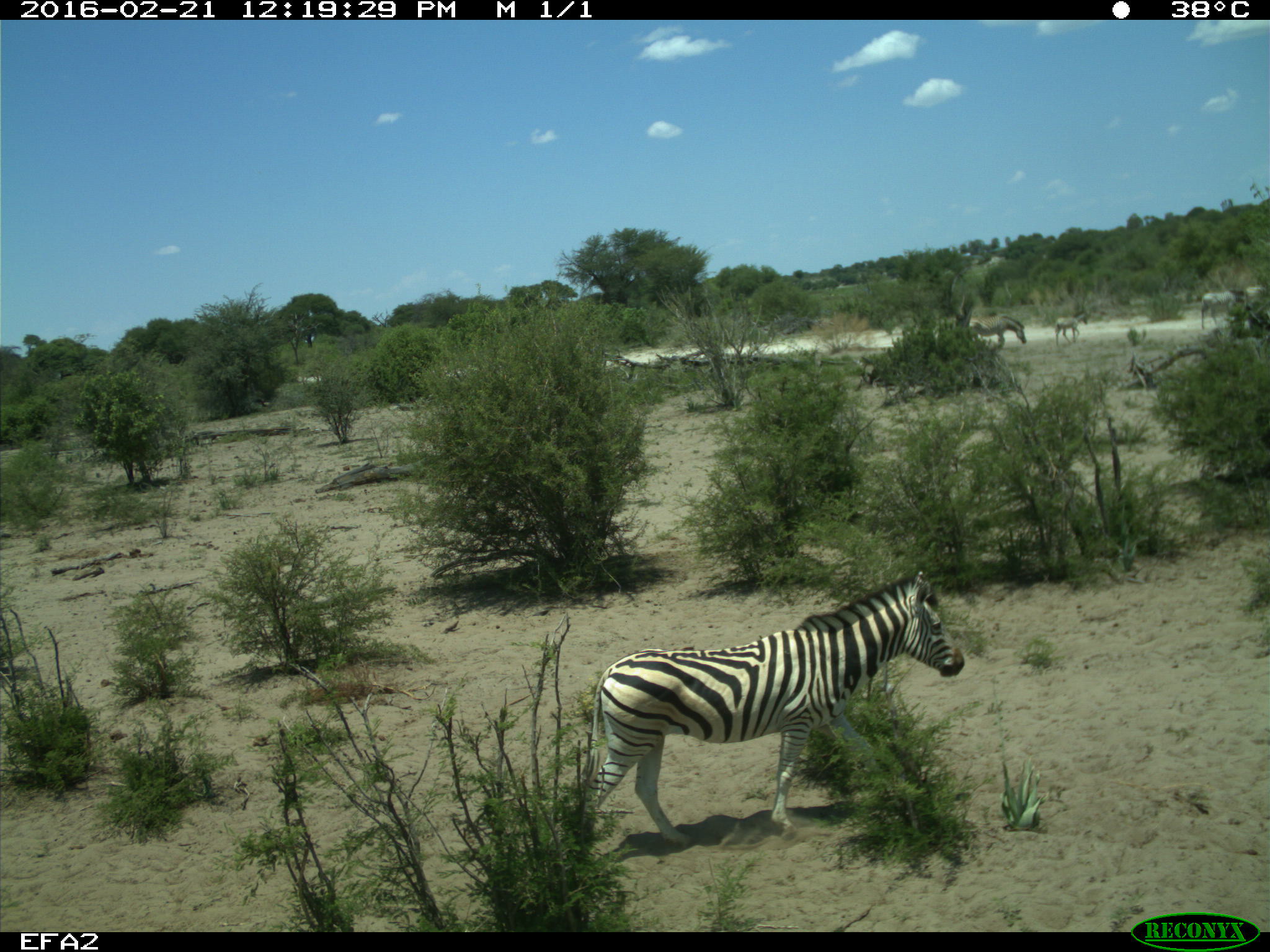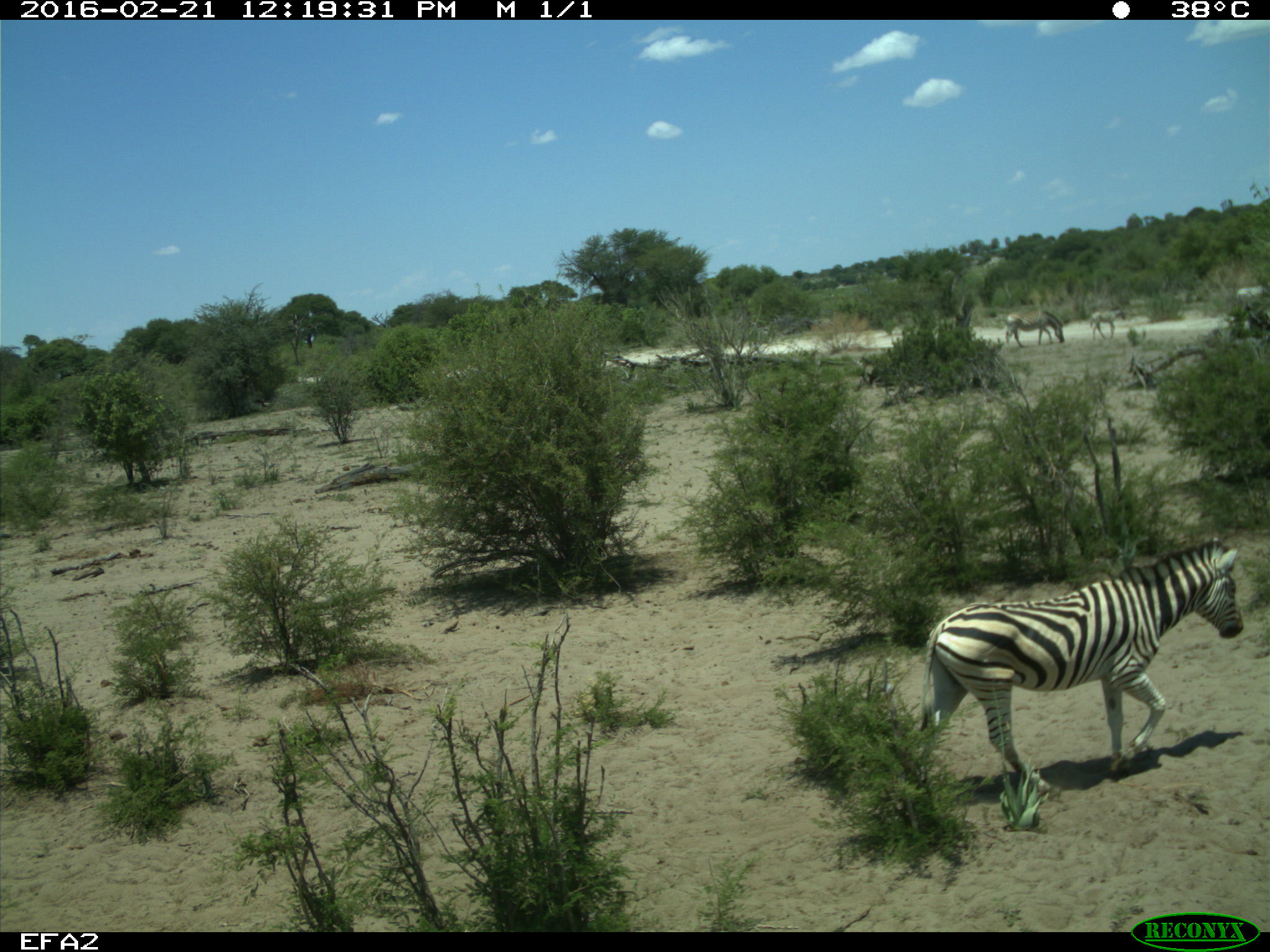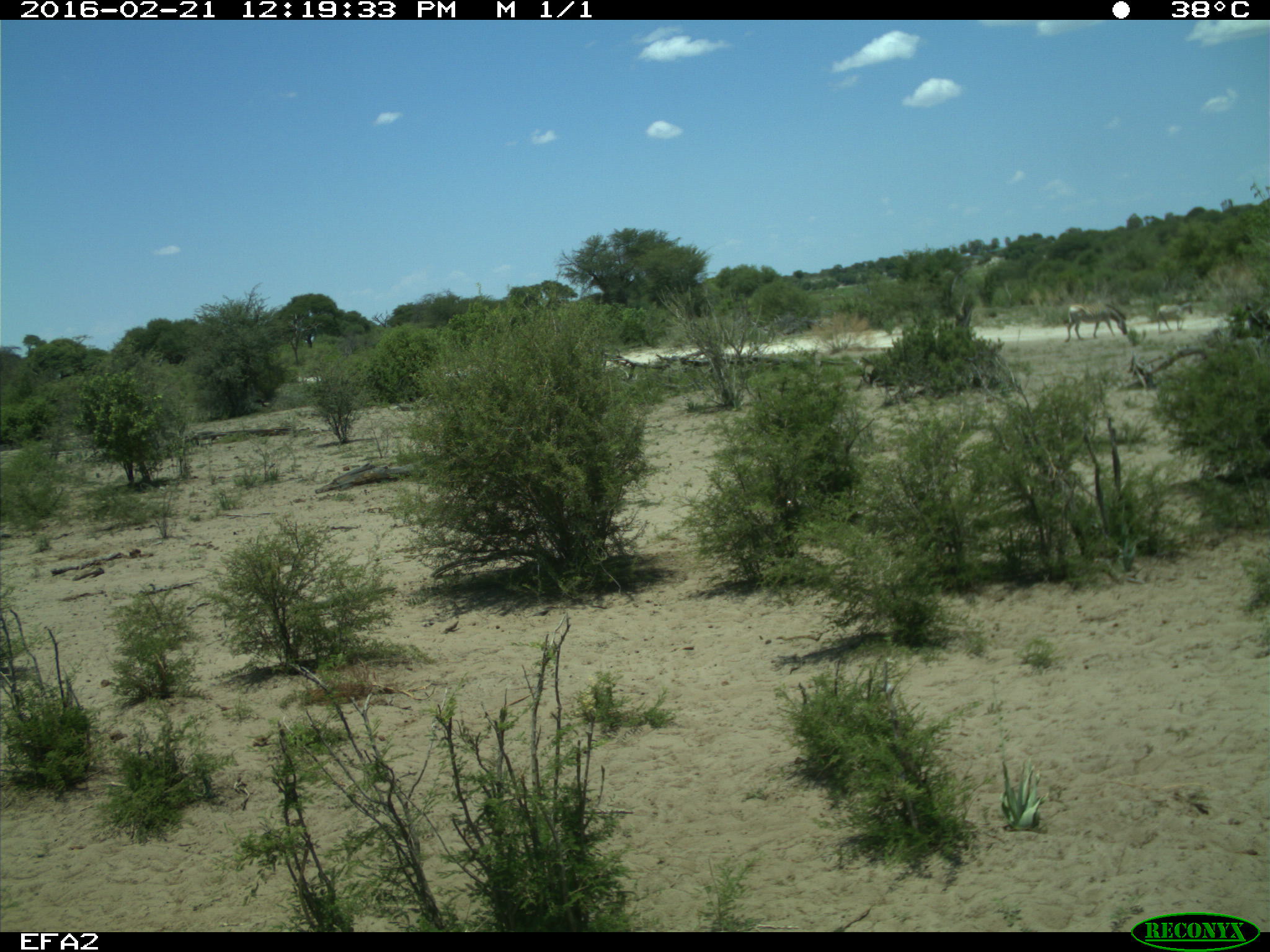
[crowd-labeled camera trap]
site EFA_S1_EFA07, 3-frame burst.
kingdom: Animalia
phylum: Chordata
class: Mammalia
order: Perissodactyla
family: Equidae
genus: Equus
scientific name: Equus quagga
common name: plains zebra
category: zebraplains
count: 5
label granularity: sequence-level